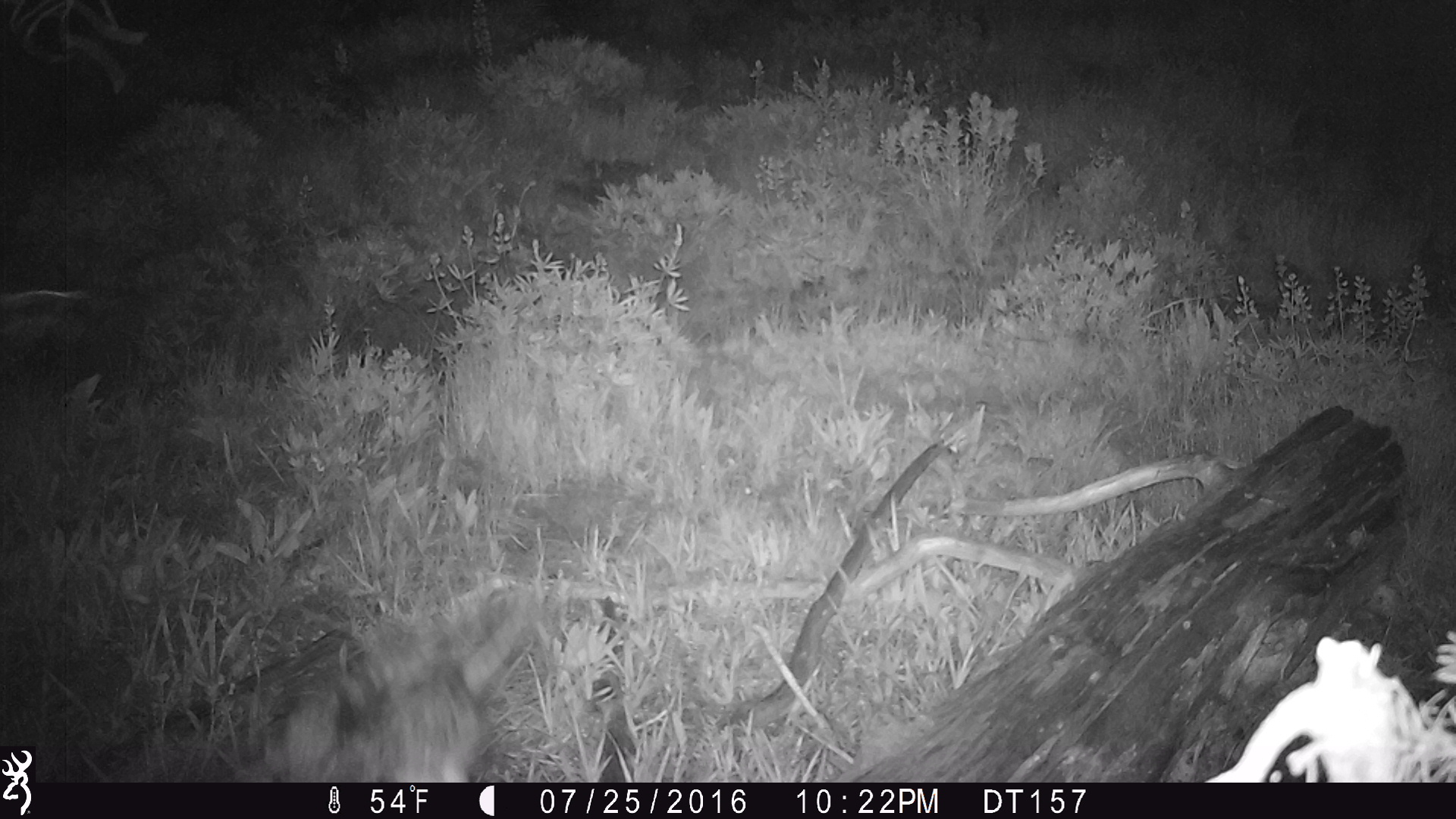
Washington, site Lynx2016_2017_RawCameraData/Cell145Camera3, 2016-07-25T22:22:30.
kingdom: Animalia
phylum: Chordata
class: Aves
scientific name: Aves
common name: birds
Aves (birds). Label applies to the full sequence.